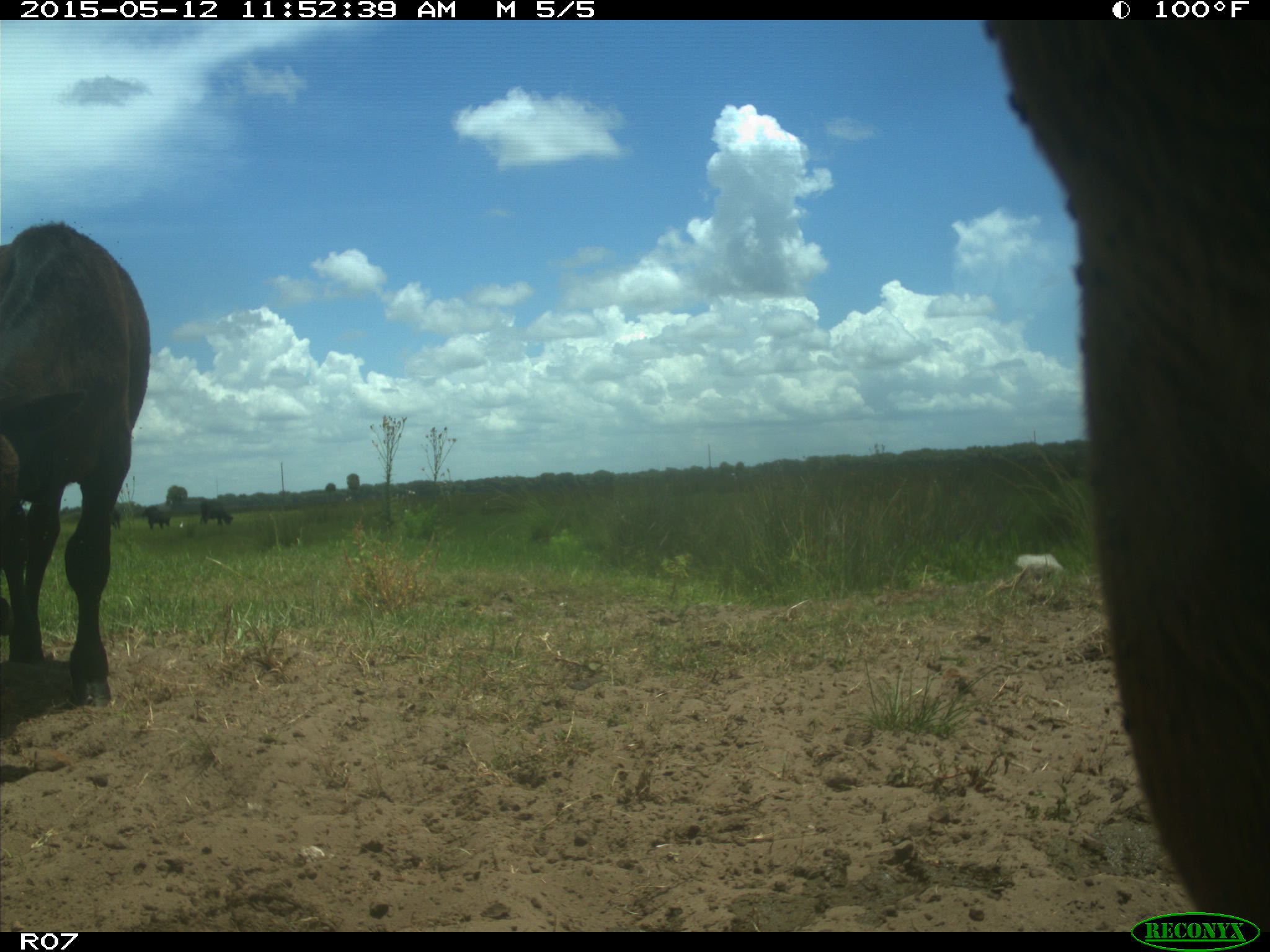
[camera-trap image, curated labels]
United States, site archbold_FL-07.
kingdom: Animalia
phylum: Chordata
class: Mammalia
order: Artiodactyla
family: Bovidae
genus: Bos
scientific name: Bos taurus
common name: domestic cow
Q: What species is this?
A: Bos taurus (domestic cow).